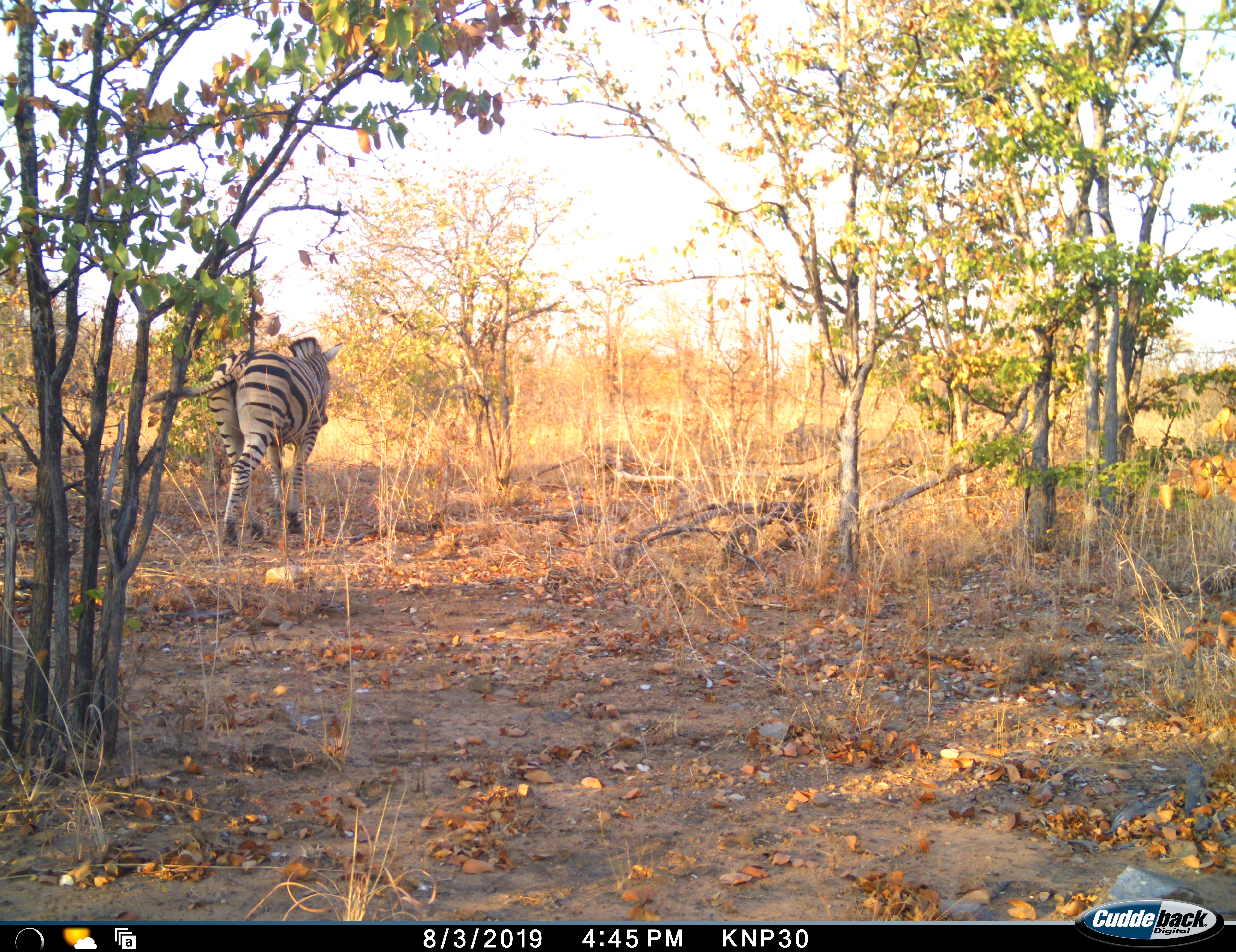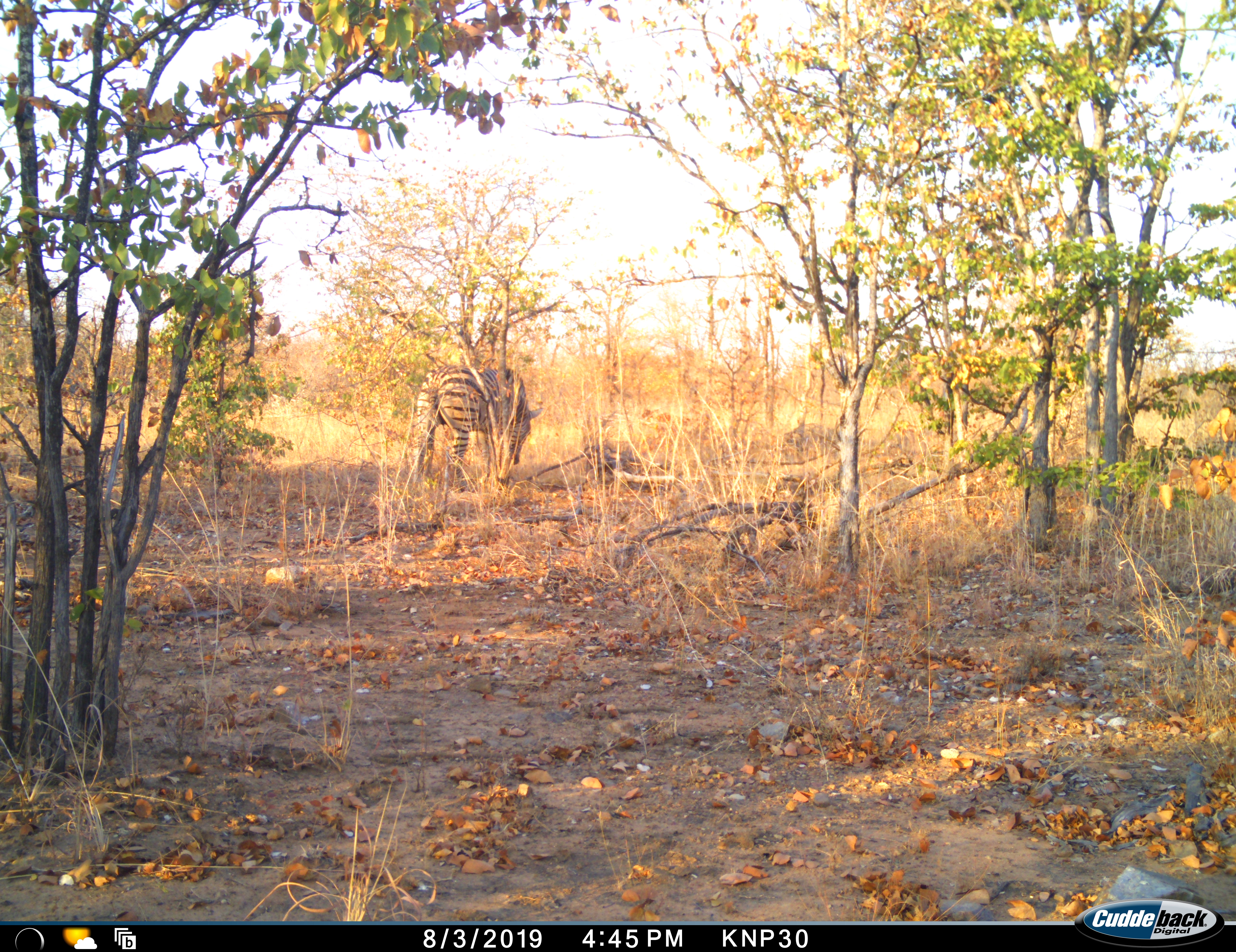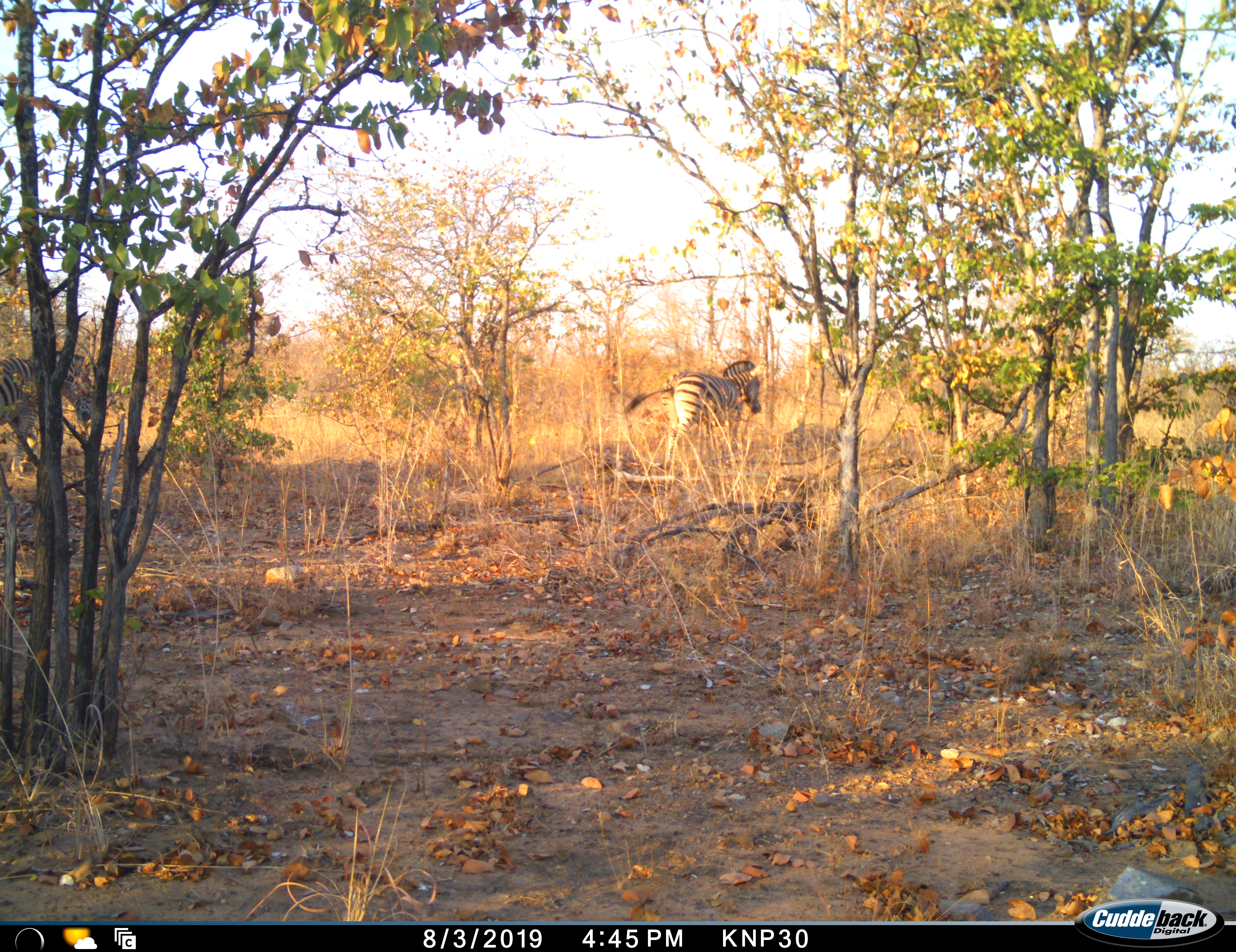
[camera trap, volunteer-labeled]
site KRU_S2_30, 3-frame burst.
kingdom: Animalia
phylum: Chordata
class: Mammalia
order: Perissodactyla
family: Equidae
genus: Equus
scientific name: Equus quagga burchellii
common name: burchell's zebra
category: zebraburchells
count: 2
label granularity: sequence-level